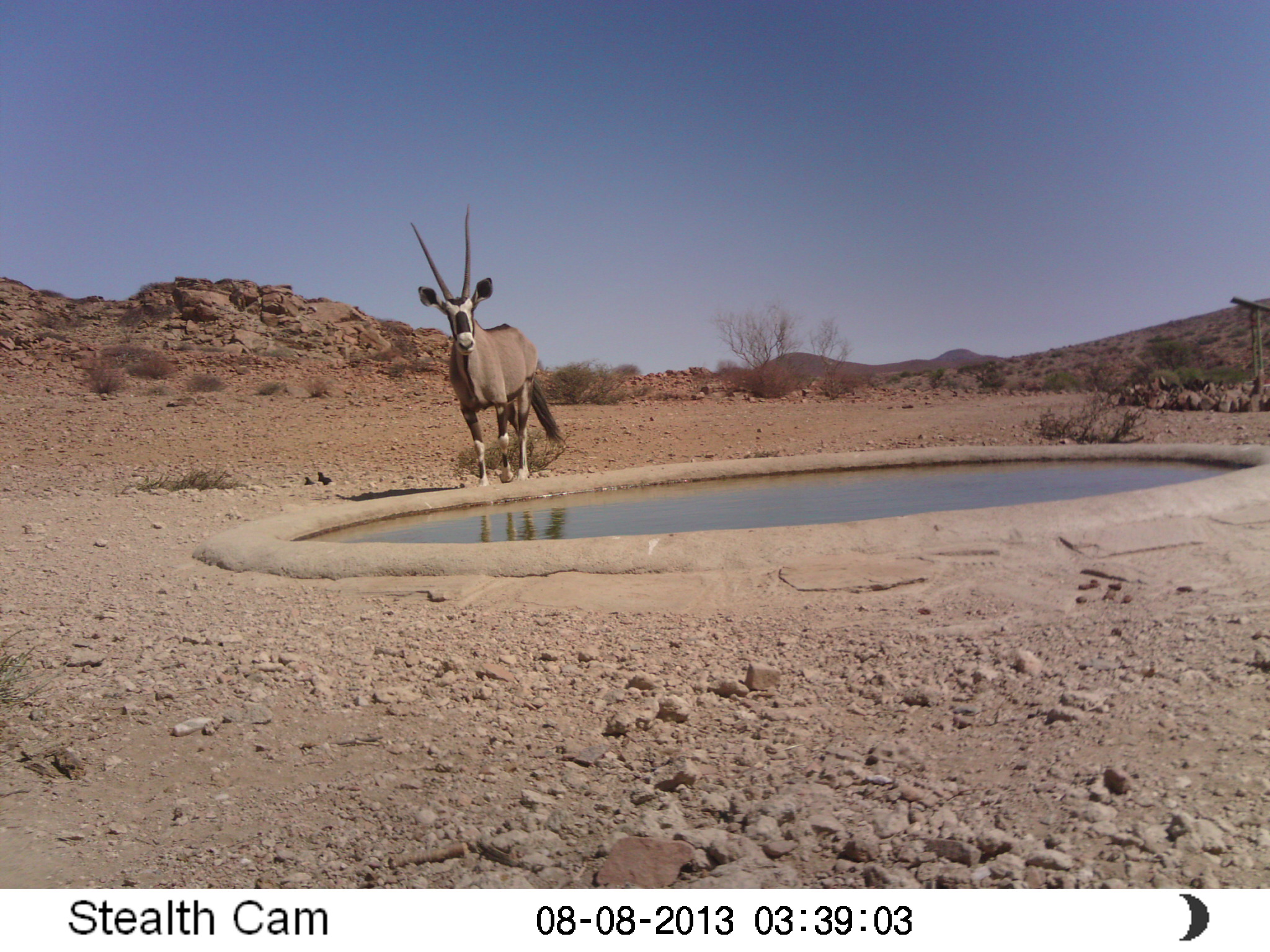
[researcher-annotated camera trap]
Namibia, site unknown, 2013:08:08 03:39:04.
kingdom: Animalia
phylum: Chordata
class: Mammalia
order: Artiodactyla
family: Bovidae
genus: Oryx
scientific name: Oryx gazella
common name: gemsbok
Oryx gazella (gemsbok).